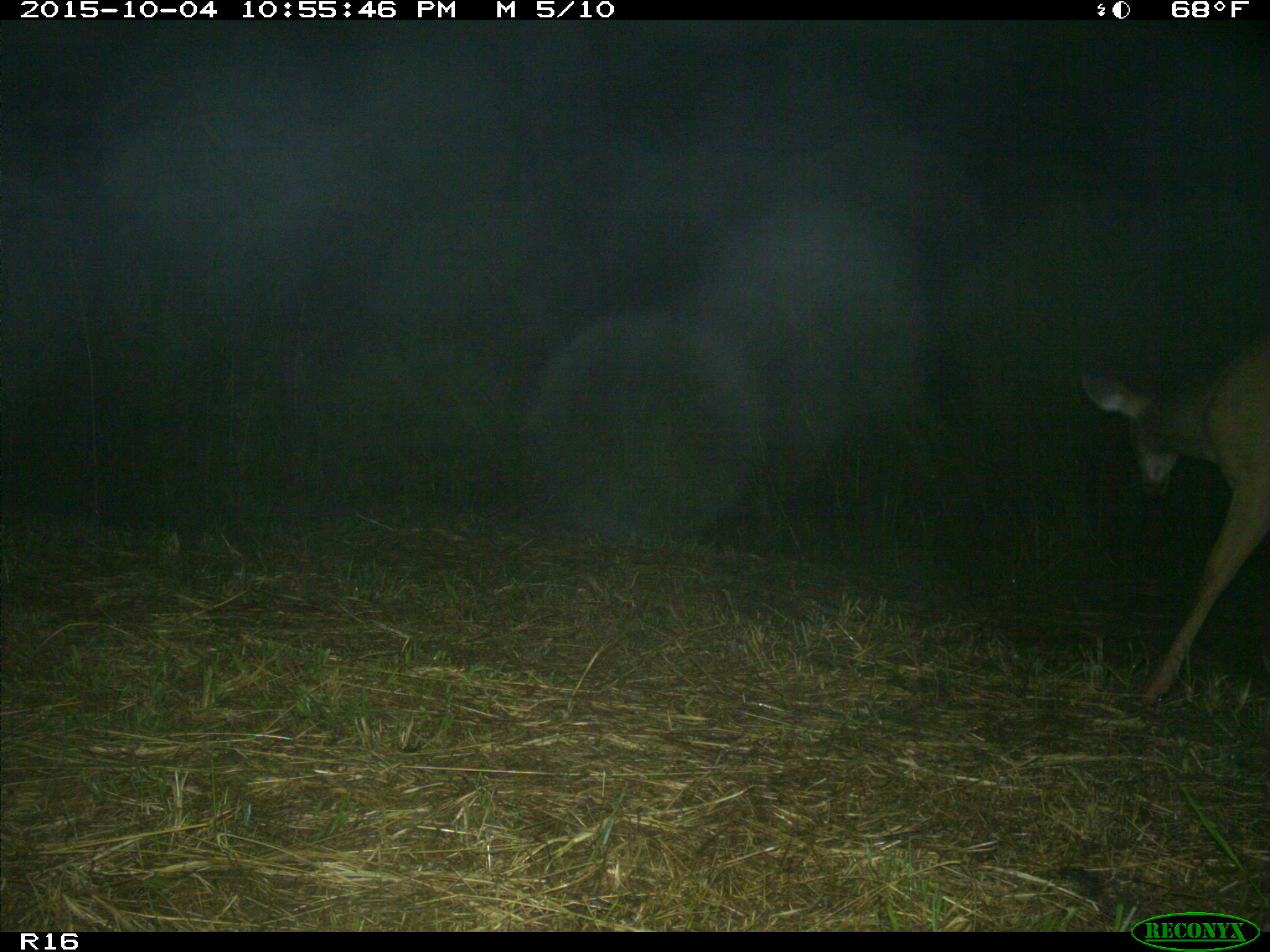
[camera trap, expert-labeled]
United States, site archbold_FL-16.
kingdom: Animalia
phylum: Chordata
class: Mammalia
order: Artiodactyla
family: Cervidae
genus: Odocoileus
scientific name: Odocoileus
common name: deer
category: unidentified deer